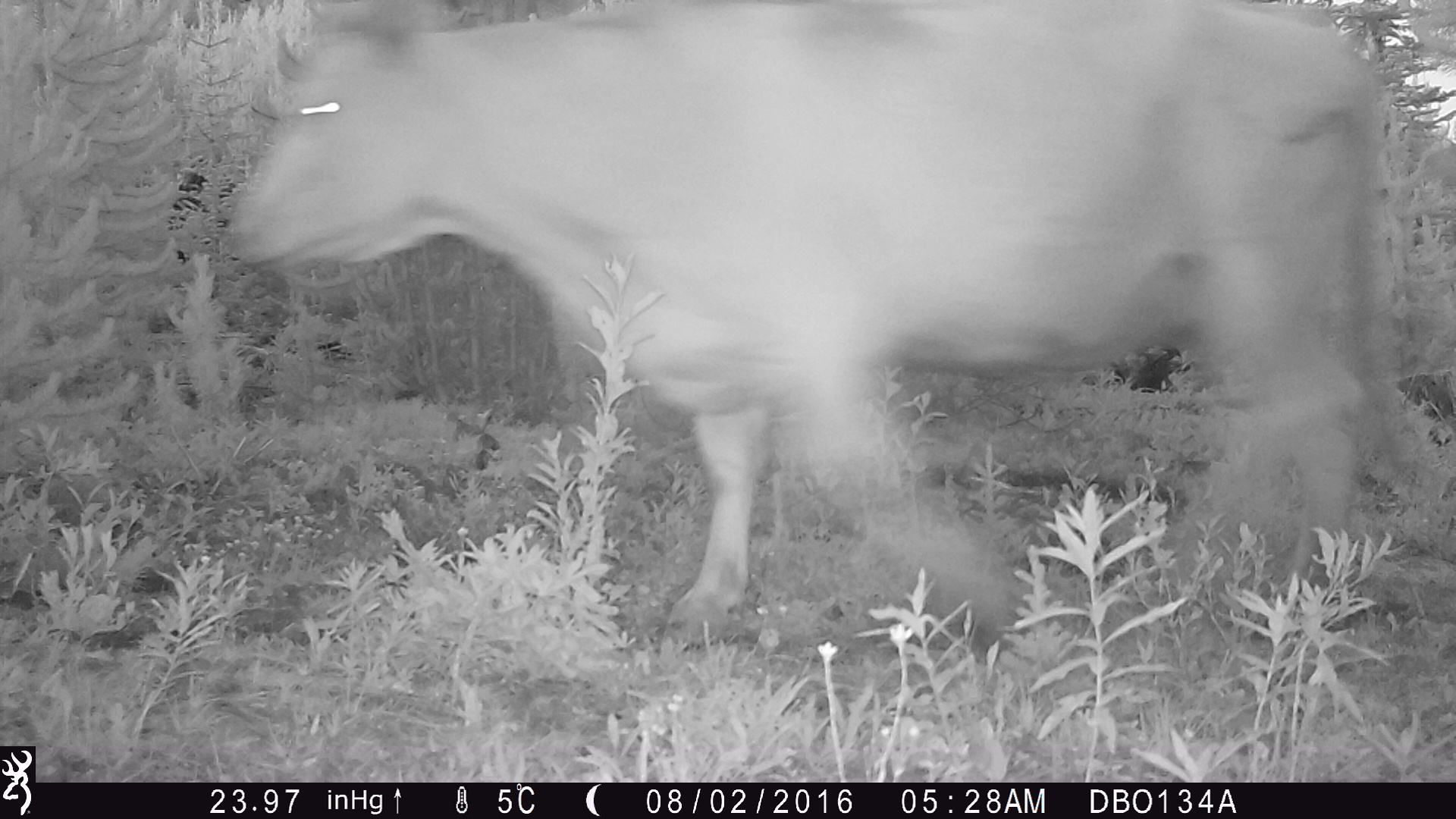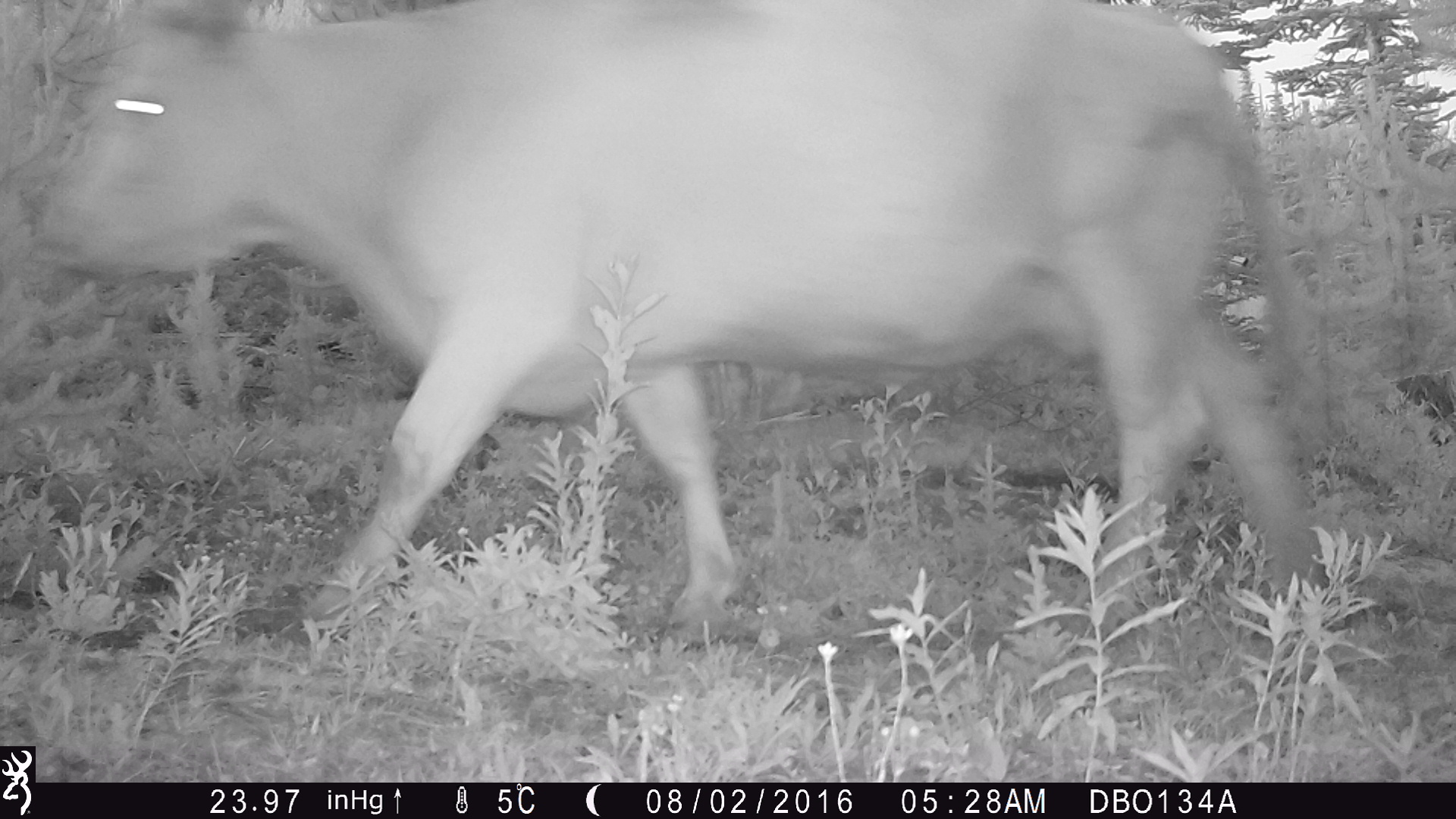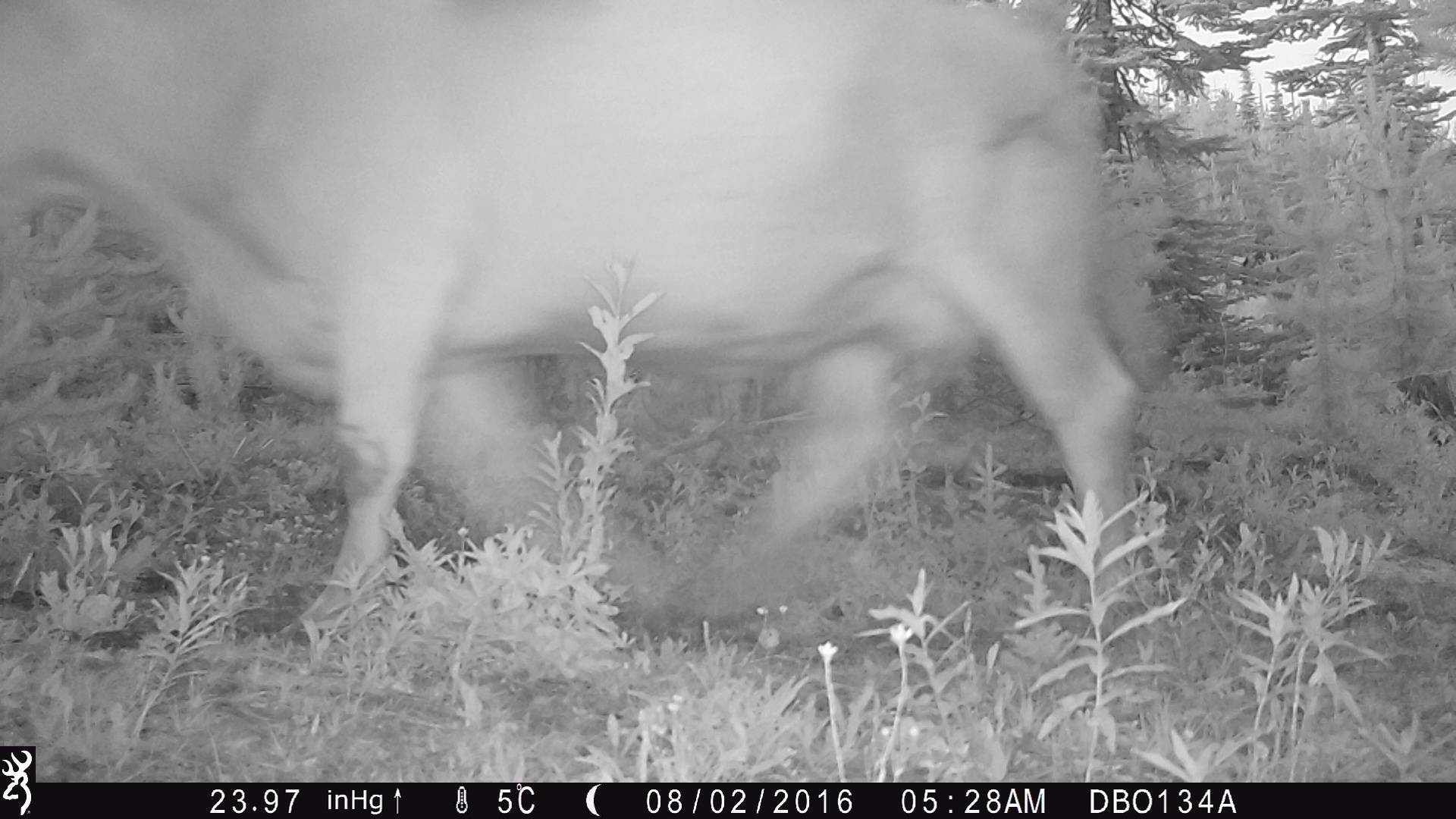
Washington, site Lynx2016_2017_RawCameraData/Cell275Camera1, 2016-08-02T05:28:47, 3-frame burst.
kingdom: Animalia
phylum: Chordata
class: Mammalia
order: Artiodactyla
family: Bovidae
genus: Bos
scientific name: Bos taurus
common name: domestic cattle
Domestic cattle (Bos taurus). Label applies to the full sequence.